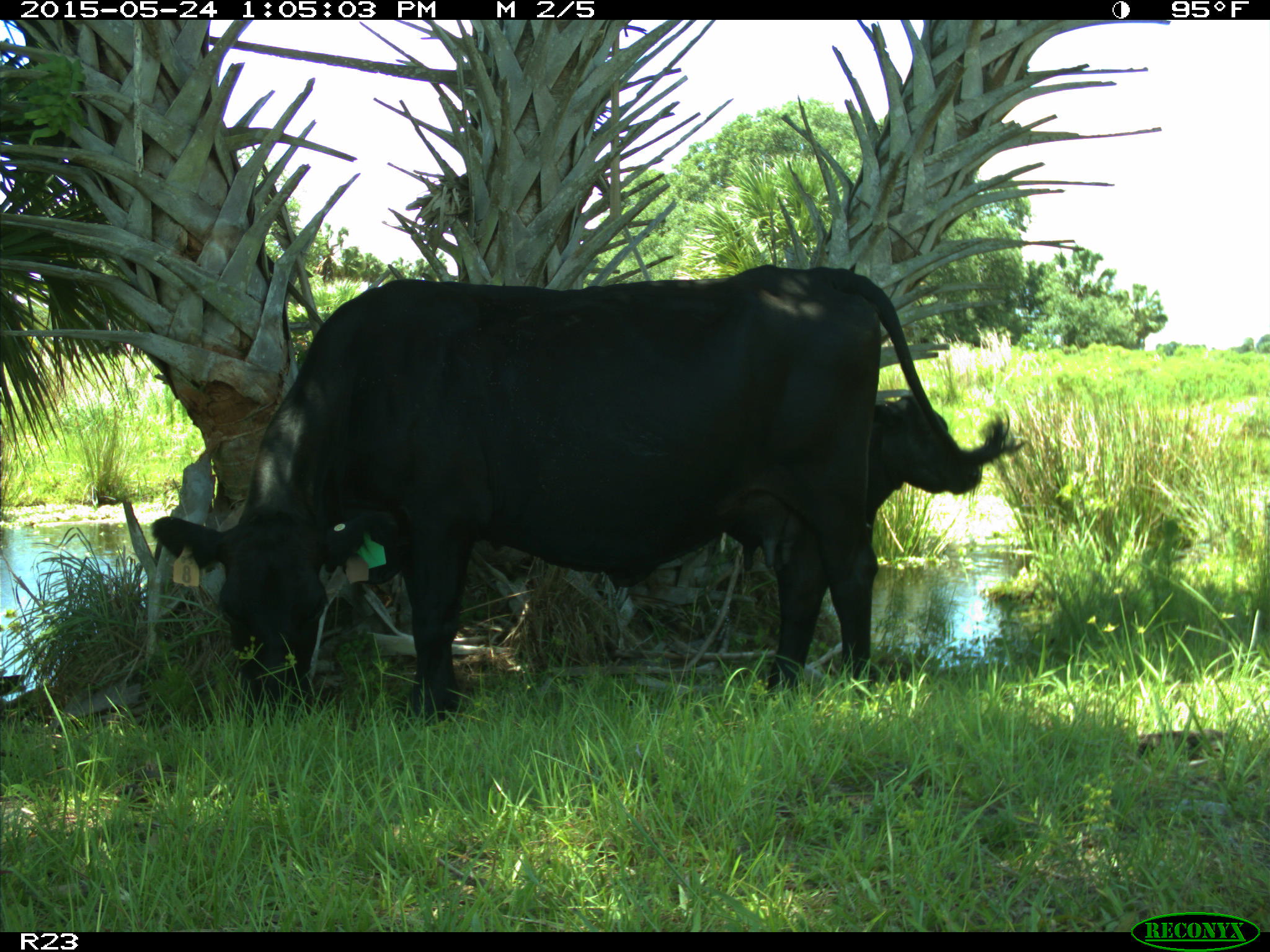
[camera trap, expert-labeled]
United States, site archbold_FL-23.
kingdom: Animalia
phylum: Chordata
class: Mammalia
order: Artiodactyla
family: Bovidae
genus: Bos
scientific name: Bos taurus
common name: domestic cow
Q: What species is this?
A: Bos taurus (domestic cow).